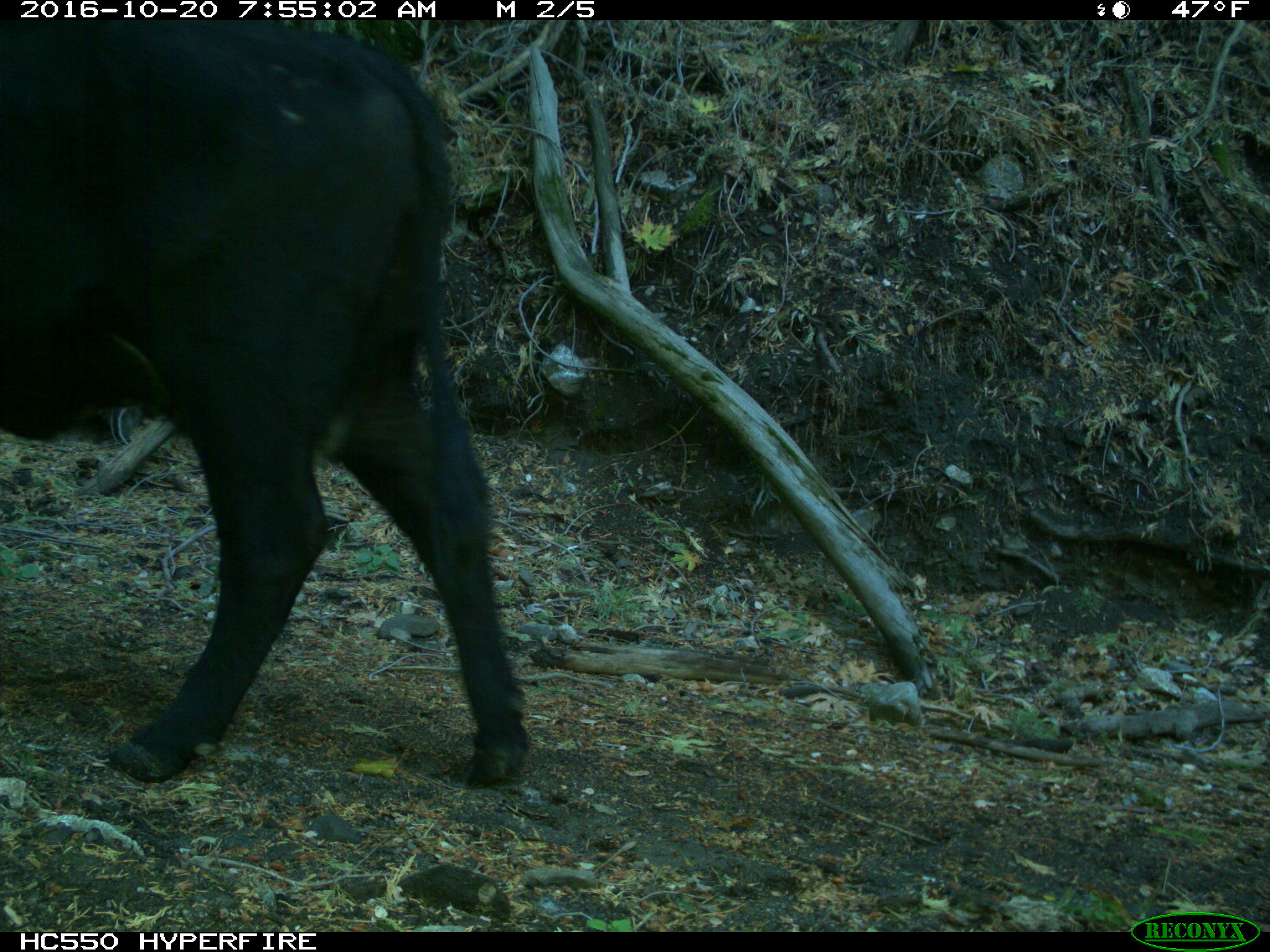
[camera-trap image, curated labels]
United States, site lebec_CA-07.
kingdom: Animalia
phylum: Chordata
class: Mammalia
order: Artiodactyla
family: Bovidae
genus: Bos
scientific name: Bos taurus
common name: domestic cow